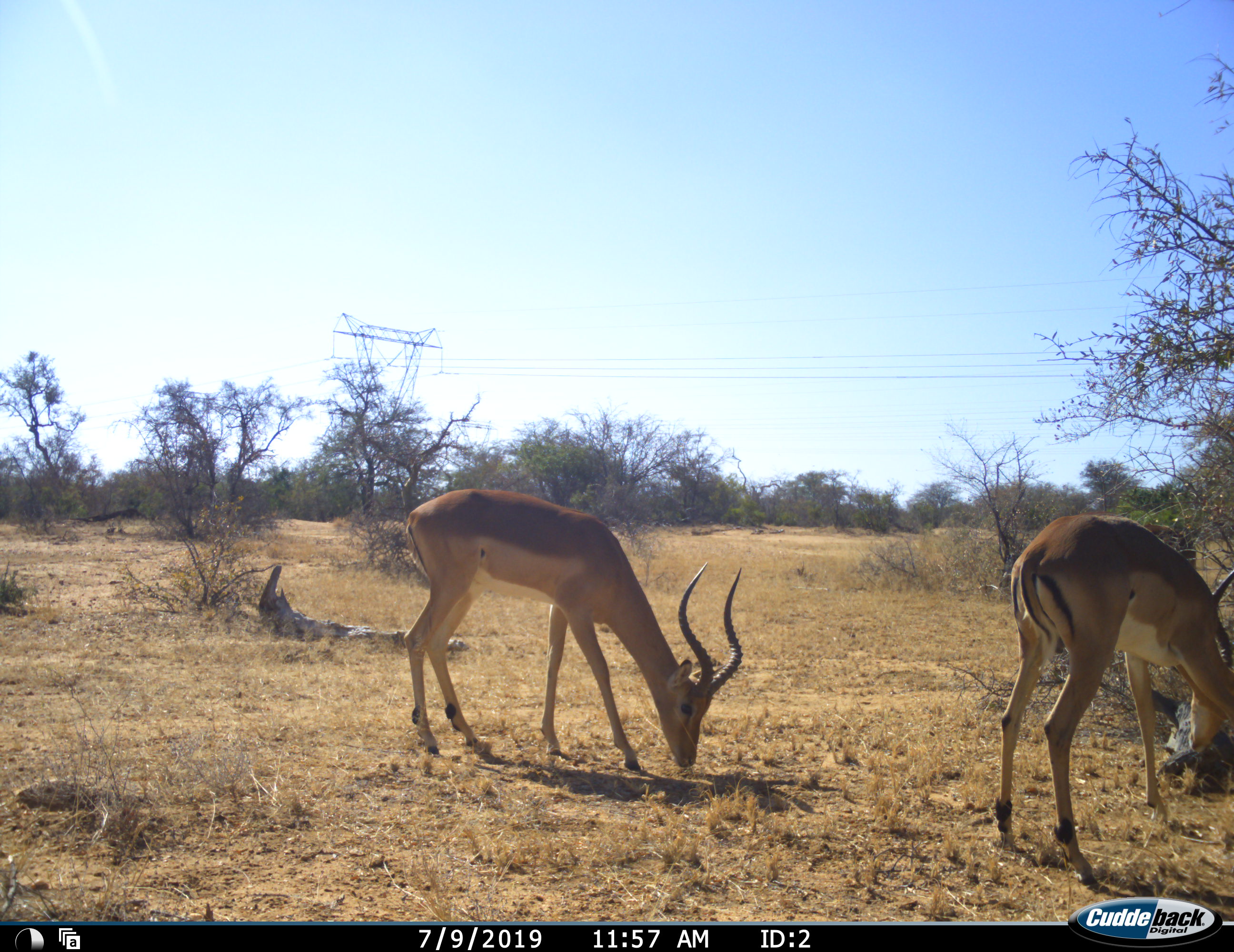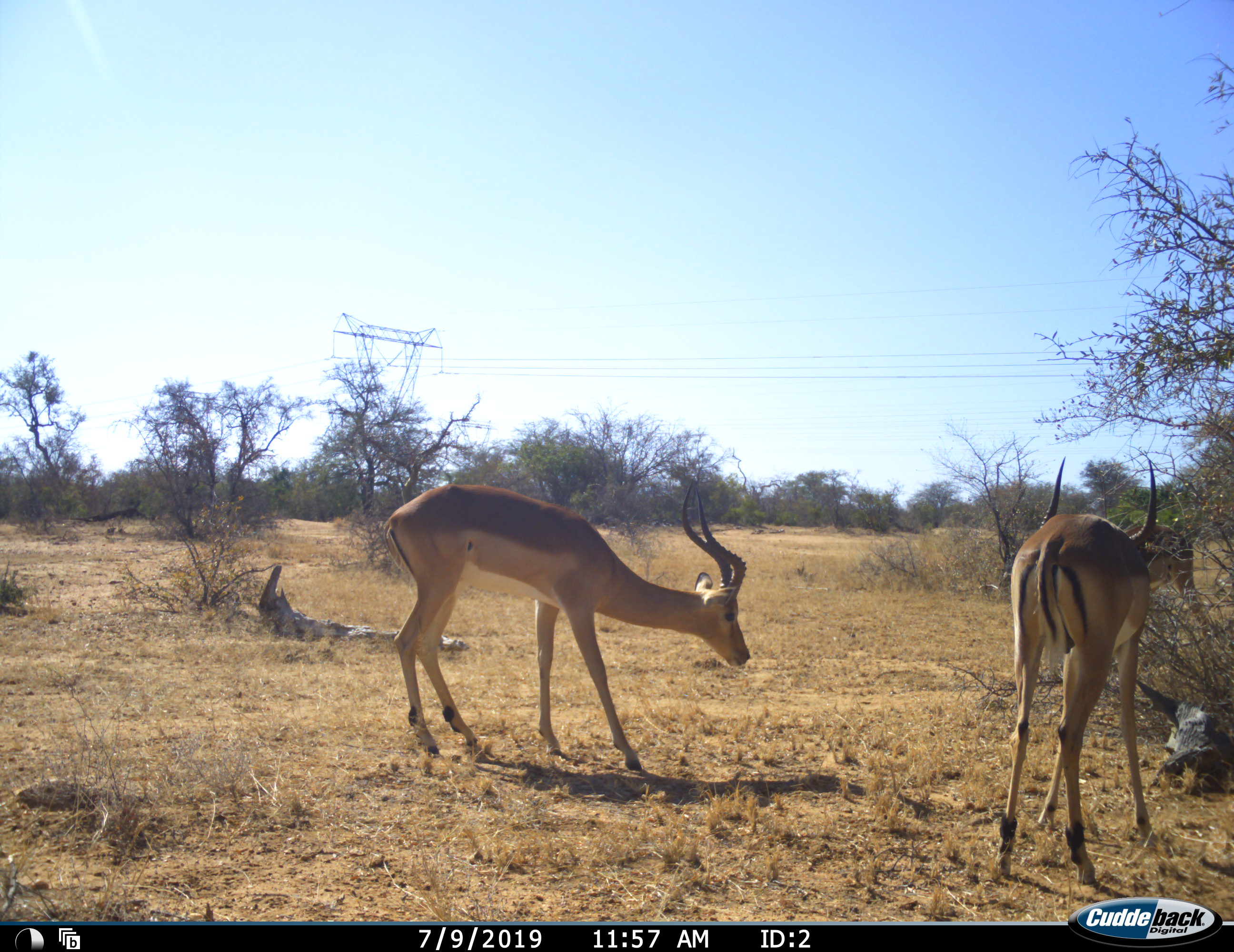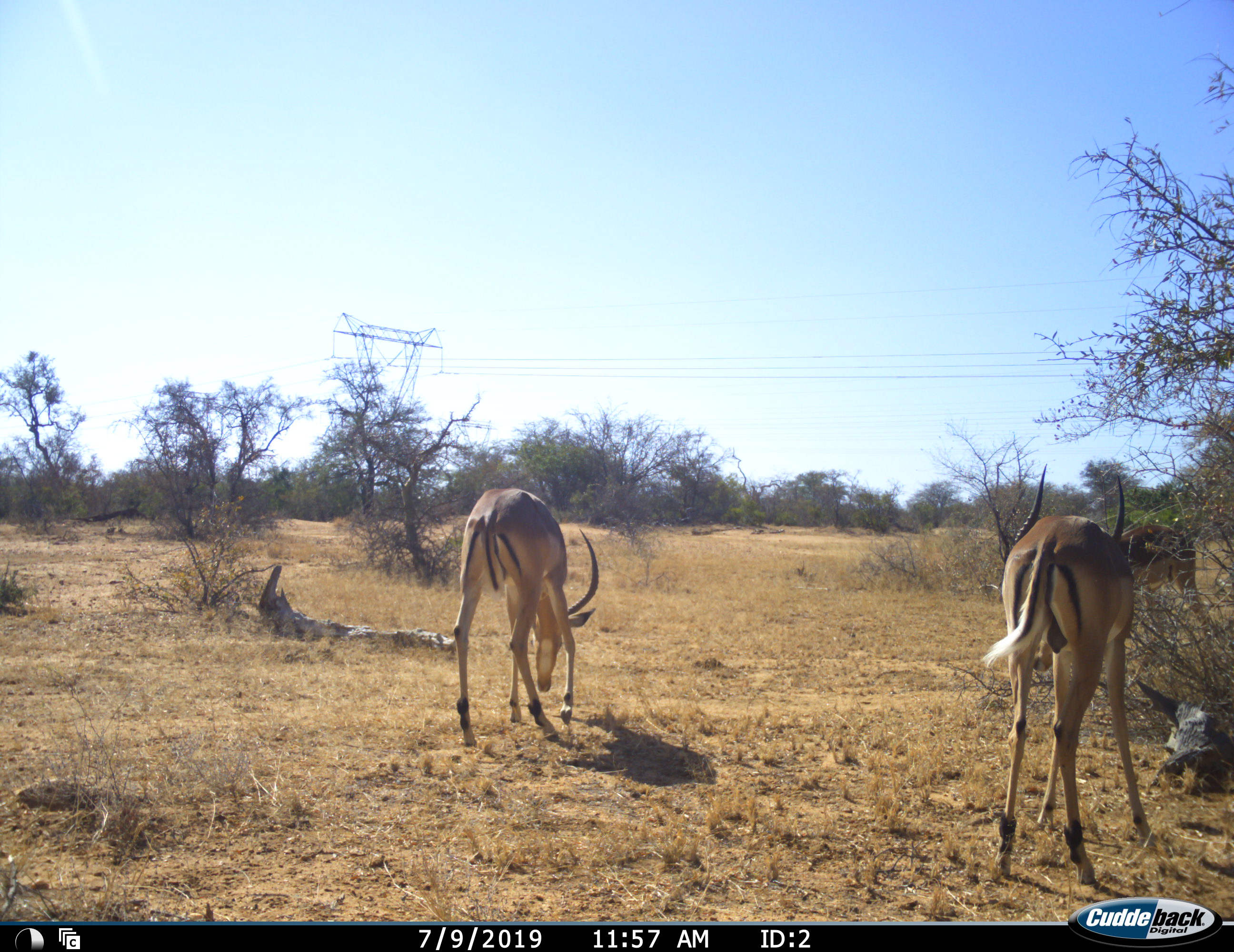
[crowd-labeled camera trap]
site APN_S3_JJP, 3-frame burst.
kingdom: Animalia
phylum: Chordata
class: Mammalia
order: Artiodactyla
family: Bovidae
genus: Aepyceros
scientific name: Aepyceros melampus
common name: impala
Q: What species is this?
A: Impala (Aepyceros melampus).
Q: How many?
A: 3.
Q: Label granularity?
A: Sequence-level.